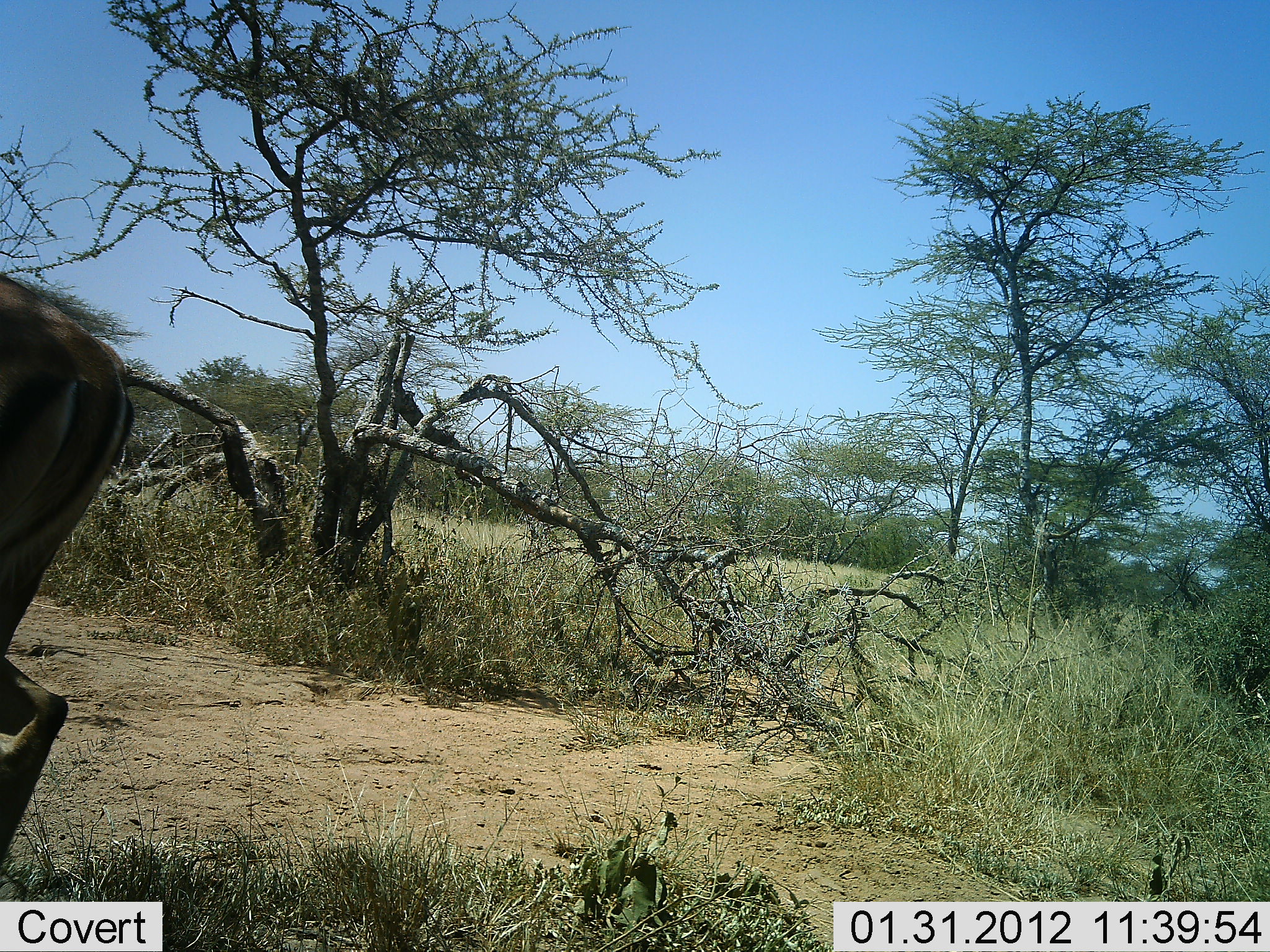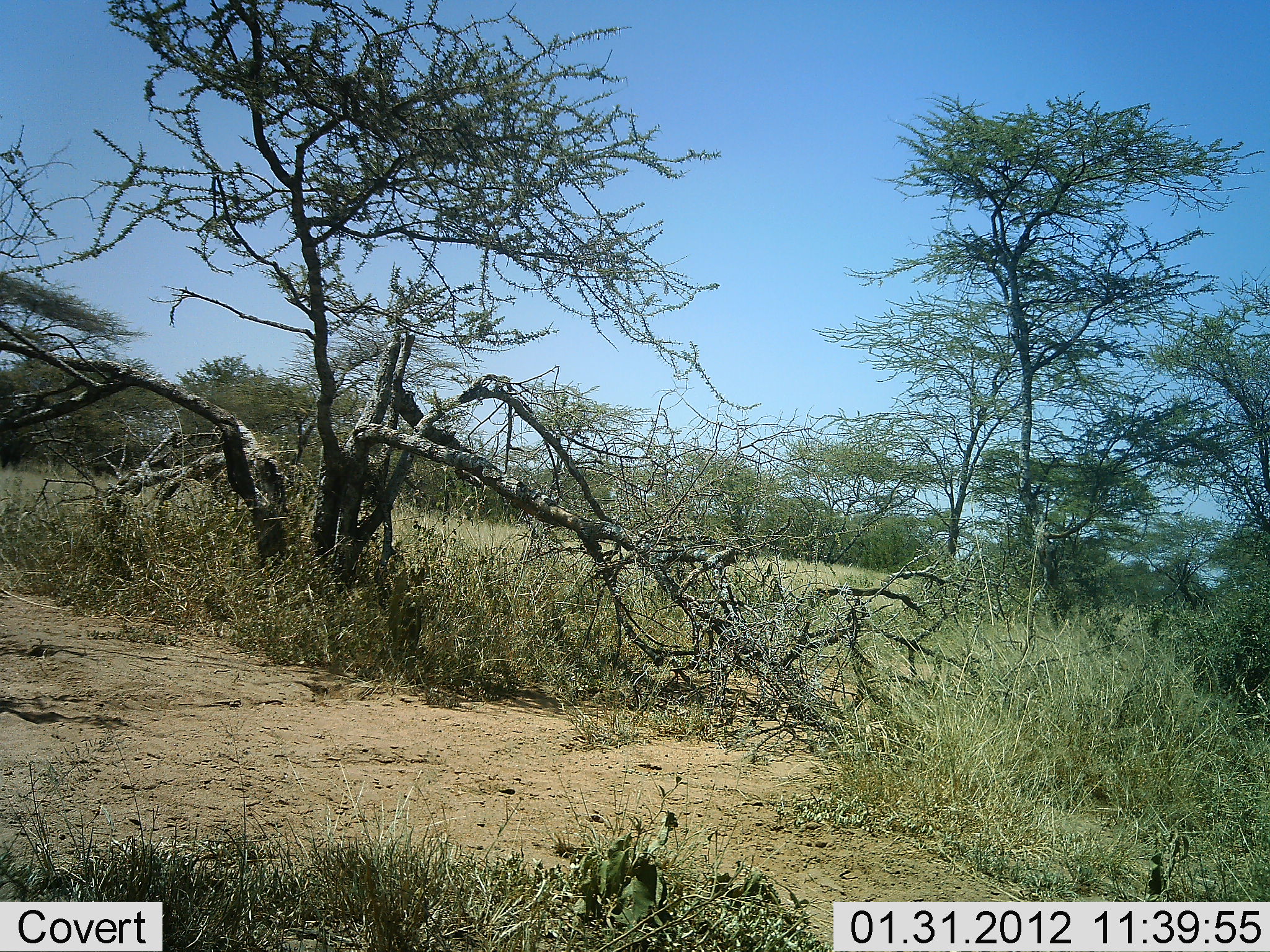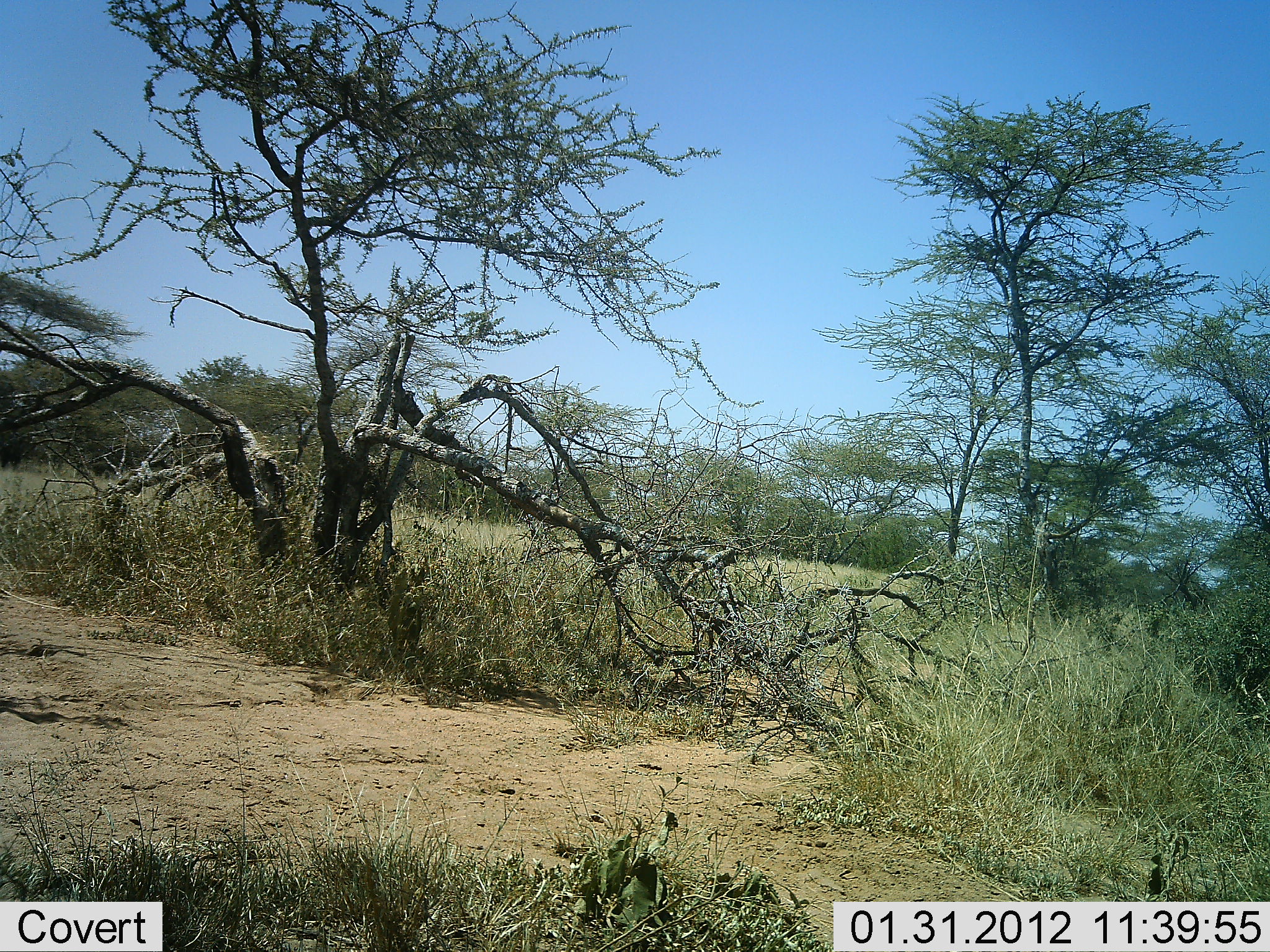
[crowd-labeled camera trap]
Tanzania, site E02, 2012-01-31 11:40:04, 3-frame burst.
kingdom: Animalia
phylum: Chordata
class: Mammalia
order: Artiodactyla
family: Bovidae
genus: Aepyceros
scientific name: Aepyceros melampus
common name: impala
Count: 1.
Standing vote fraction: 16%.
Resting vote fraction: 0%.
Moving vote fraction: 89%.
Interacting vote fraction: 0%.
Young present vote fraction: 0%.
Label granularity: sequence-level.